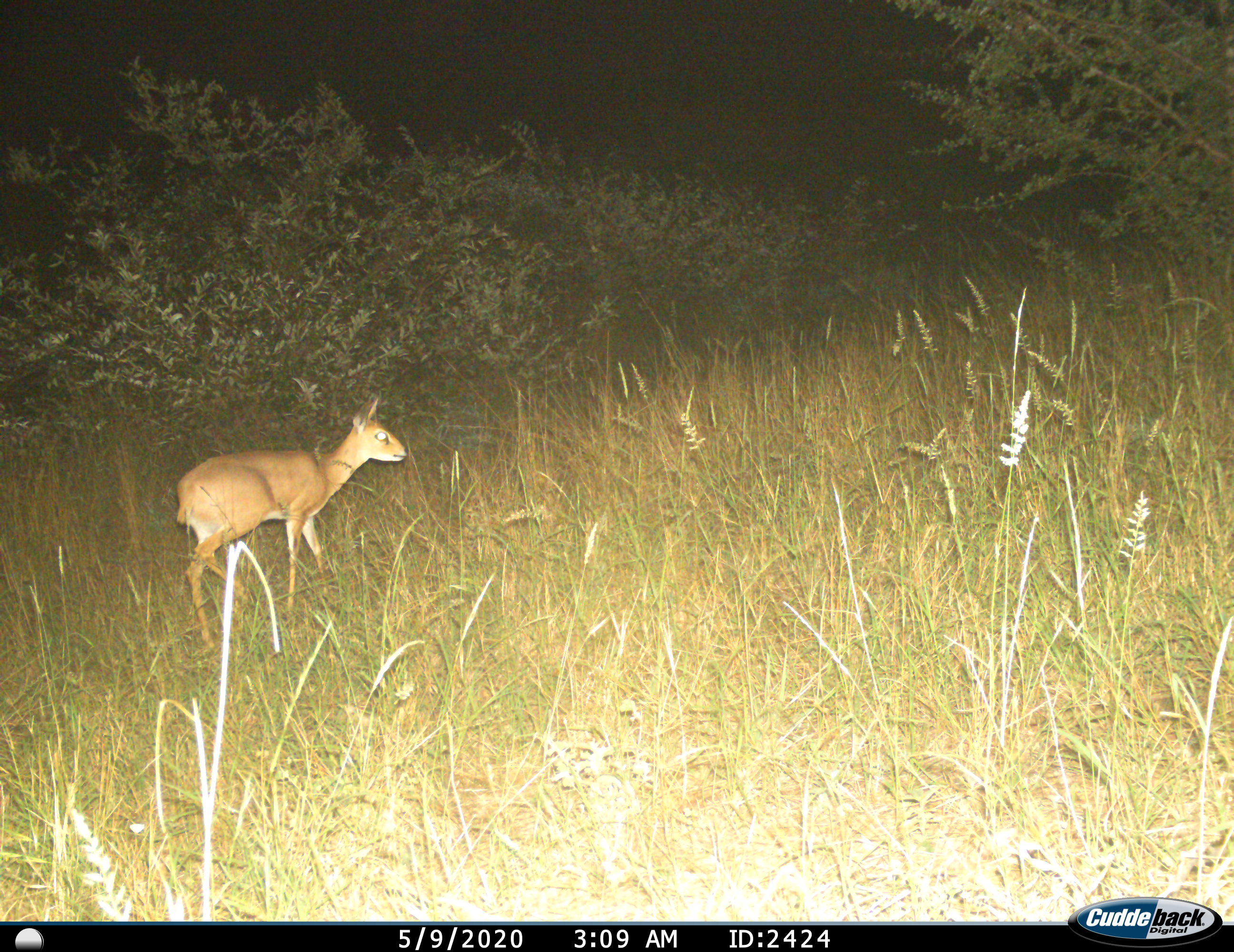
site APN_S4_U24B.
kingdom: Animalia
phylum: Chordata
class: Mammalia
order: Artiodactyla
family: Bovidae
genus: Madoqua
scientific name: Madoqua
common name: dik-dik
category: dikdik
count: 1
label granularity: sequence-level